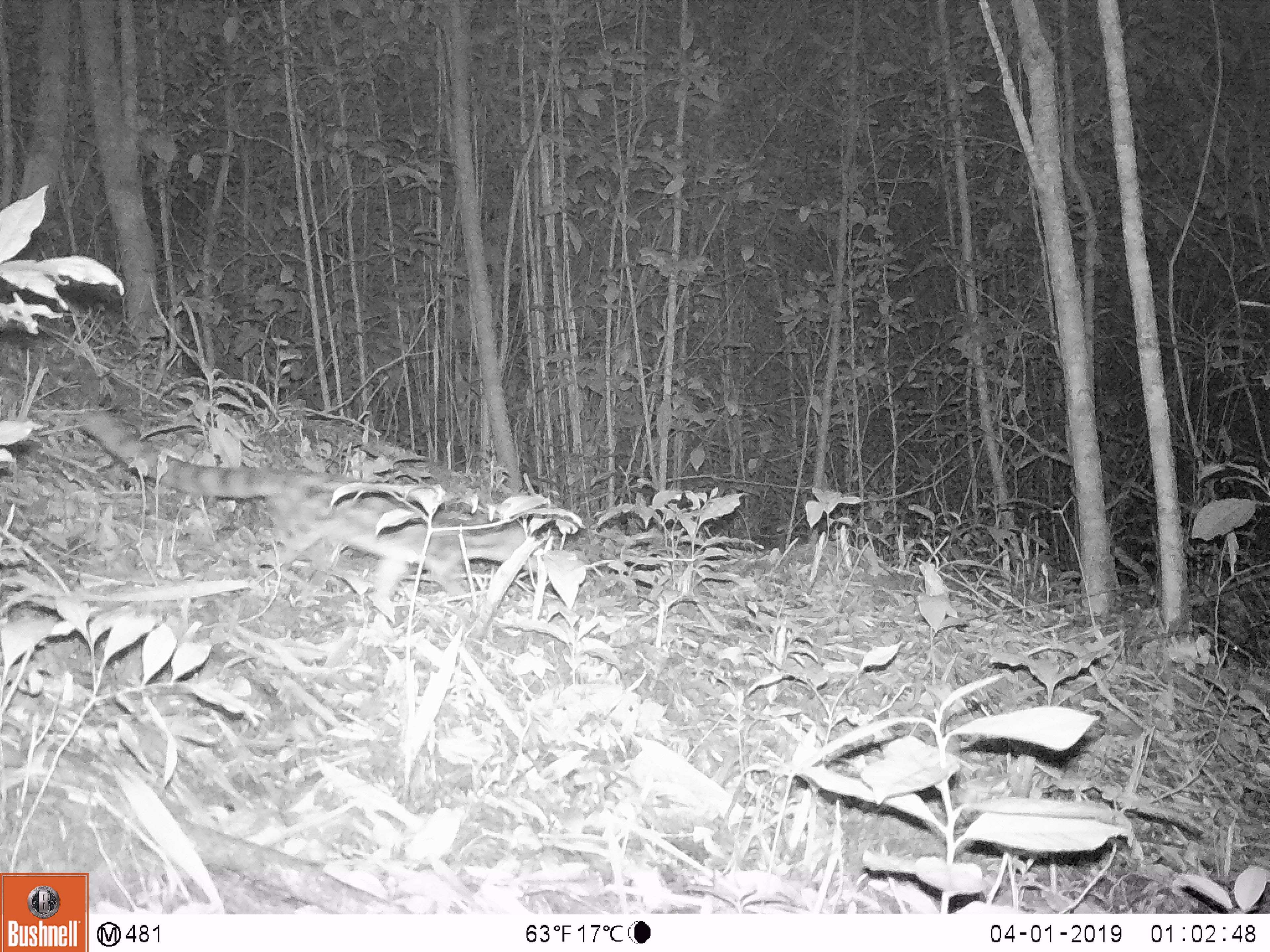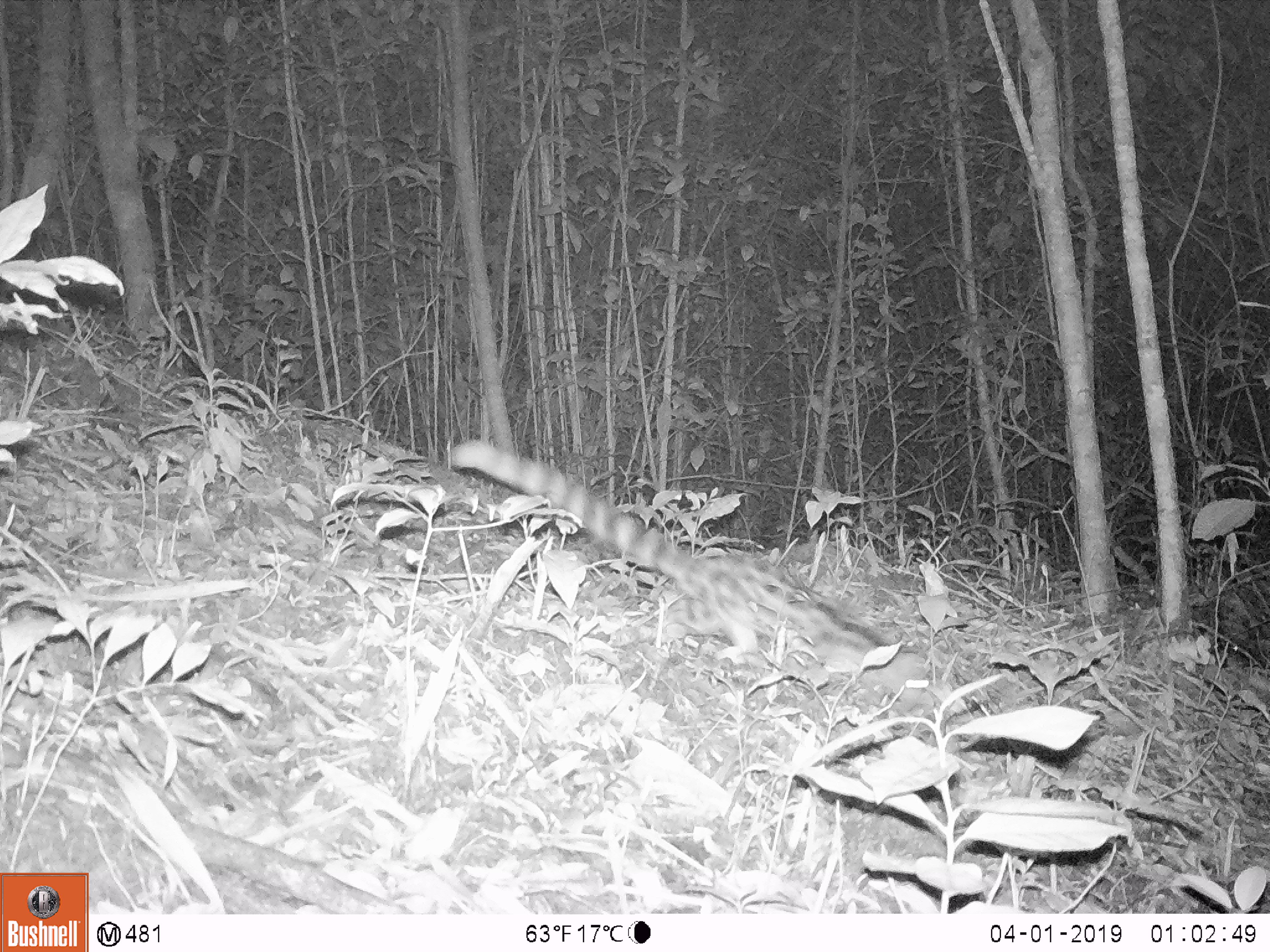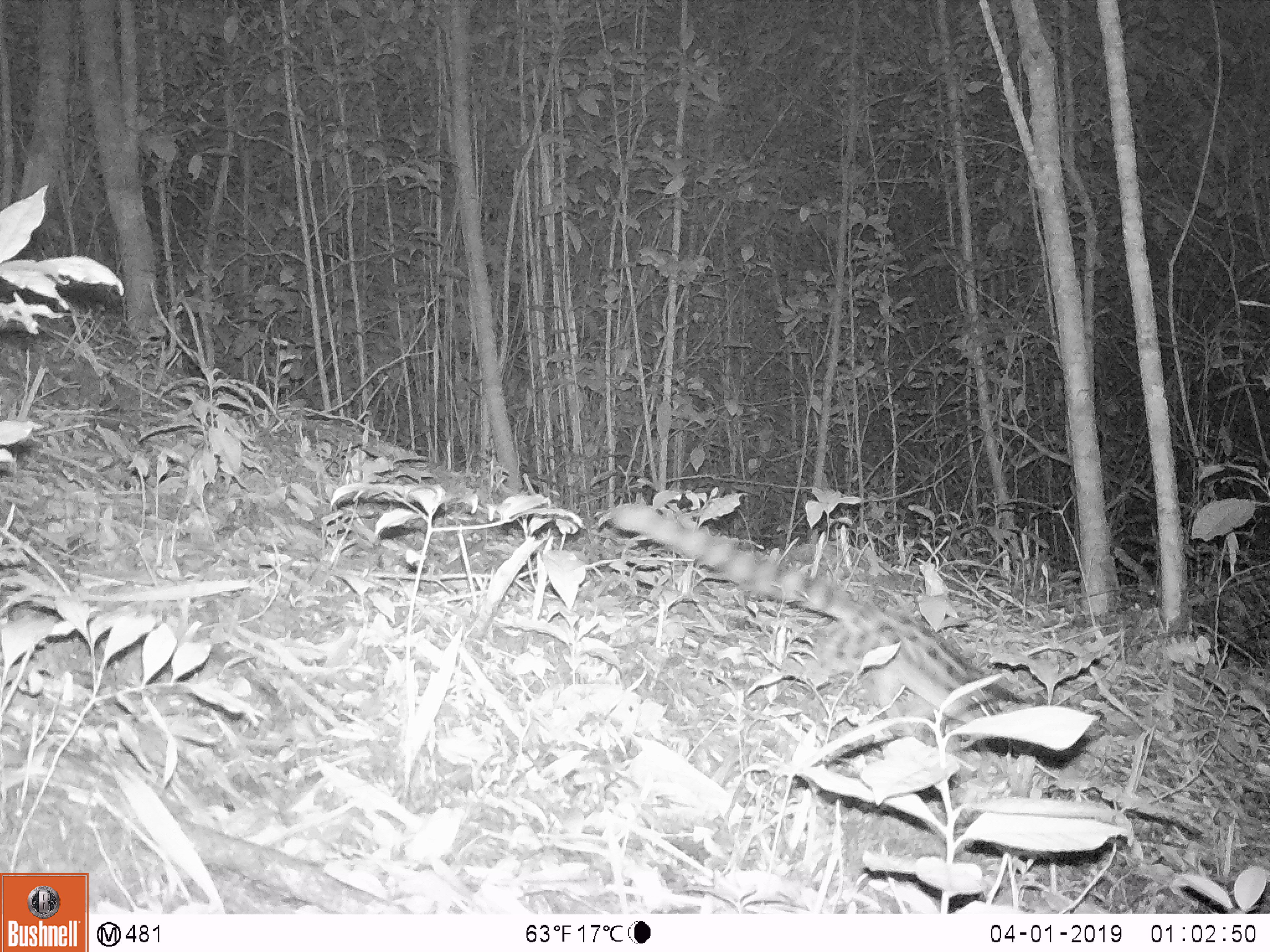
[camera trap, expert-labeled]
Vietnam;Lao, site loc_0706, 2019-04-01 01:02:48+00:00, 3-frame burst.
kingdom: Animalia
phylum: Chordata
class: Mammalia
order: Carnivora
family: Prionodontidae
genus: Prionodon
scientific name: Prionodon pardicolor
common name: spotted linsang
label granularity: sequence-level